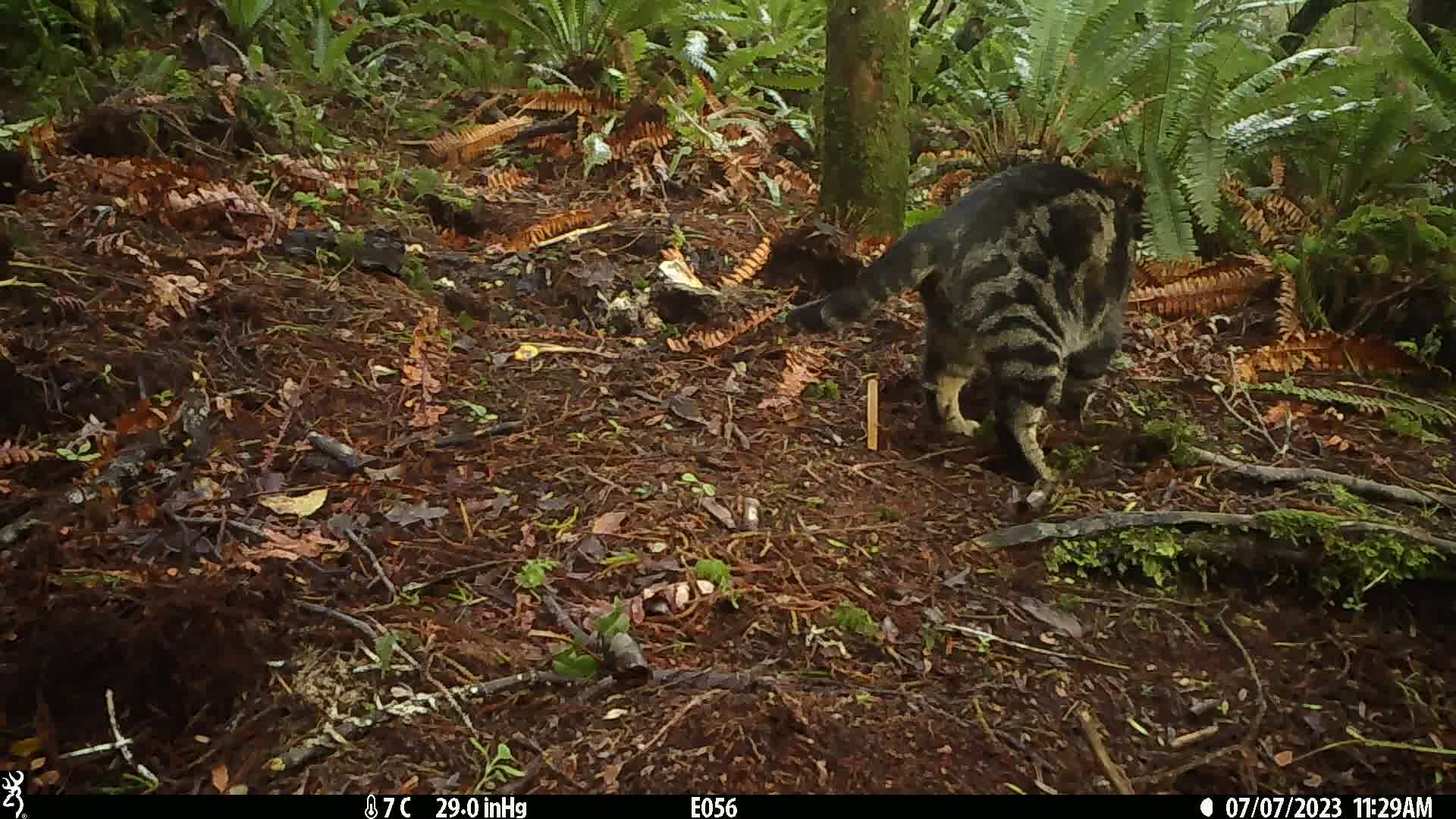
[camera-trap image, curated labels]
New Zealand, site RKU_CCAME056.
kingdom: Animalia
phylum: Chordata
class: Mammalia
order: Carnivora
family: Felidae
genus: Felis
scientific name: Felis catus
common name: domestic cat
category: cat